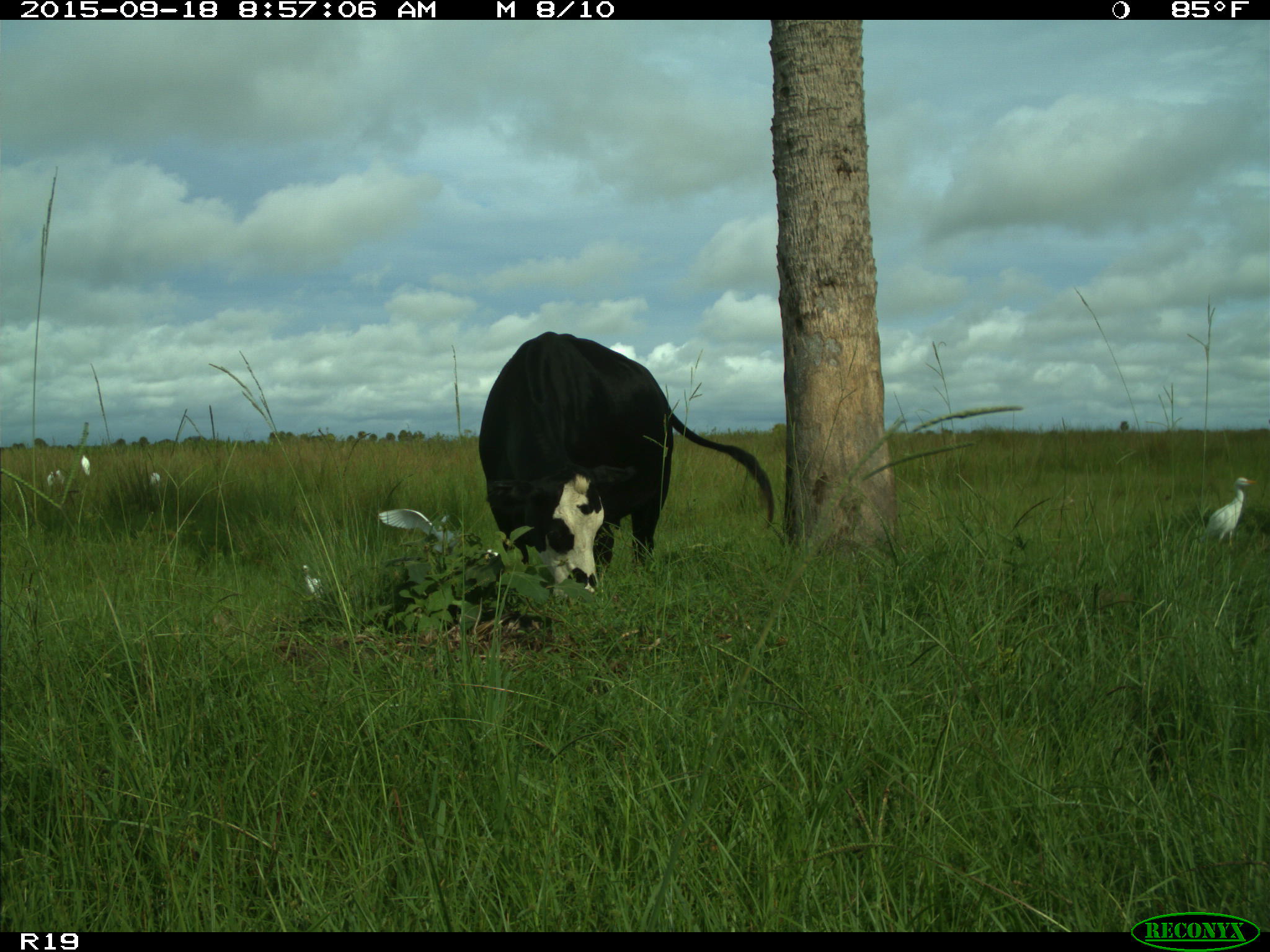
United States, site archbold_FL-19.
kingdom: Animalia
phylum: Chordata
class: Mammalia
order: Artiodactyla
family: Bovidae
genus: Bos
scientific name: Bos taurus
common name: domestic cow